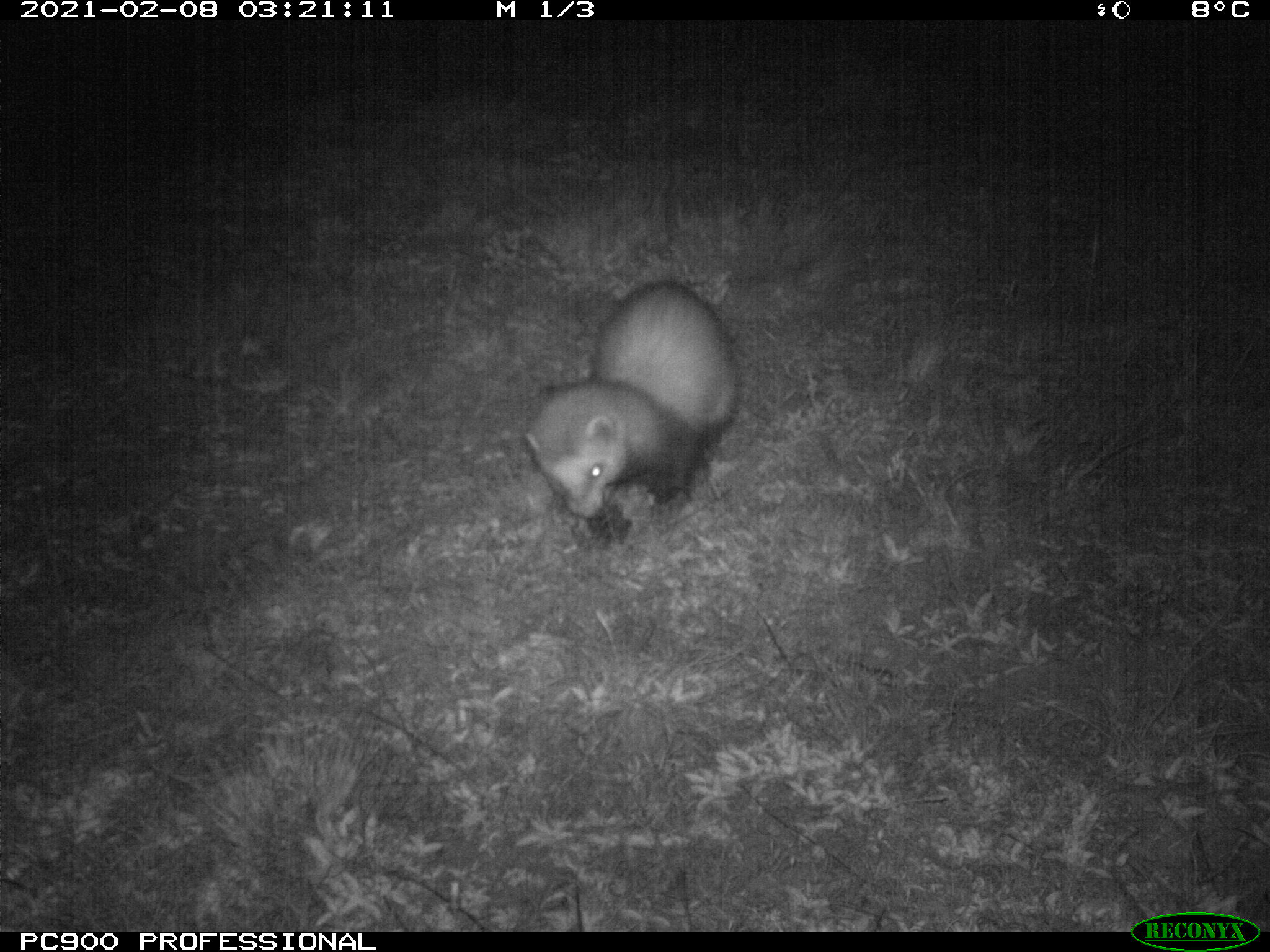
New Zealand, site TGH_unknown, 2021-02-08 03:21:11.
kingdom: Animalia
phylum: Chordata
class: Mammalia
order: Carnivora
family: Mustelidae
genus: Mustela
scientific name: Mustela furo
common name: ferret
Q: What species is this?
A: Ferret (Mustela furo).